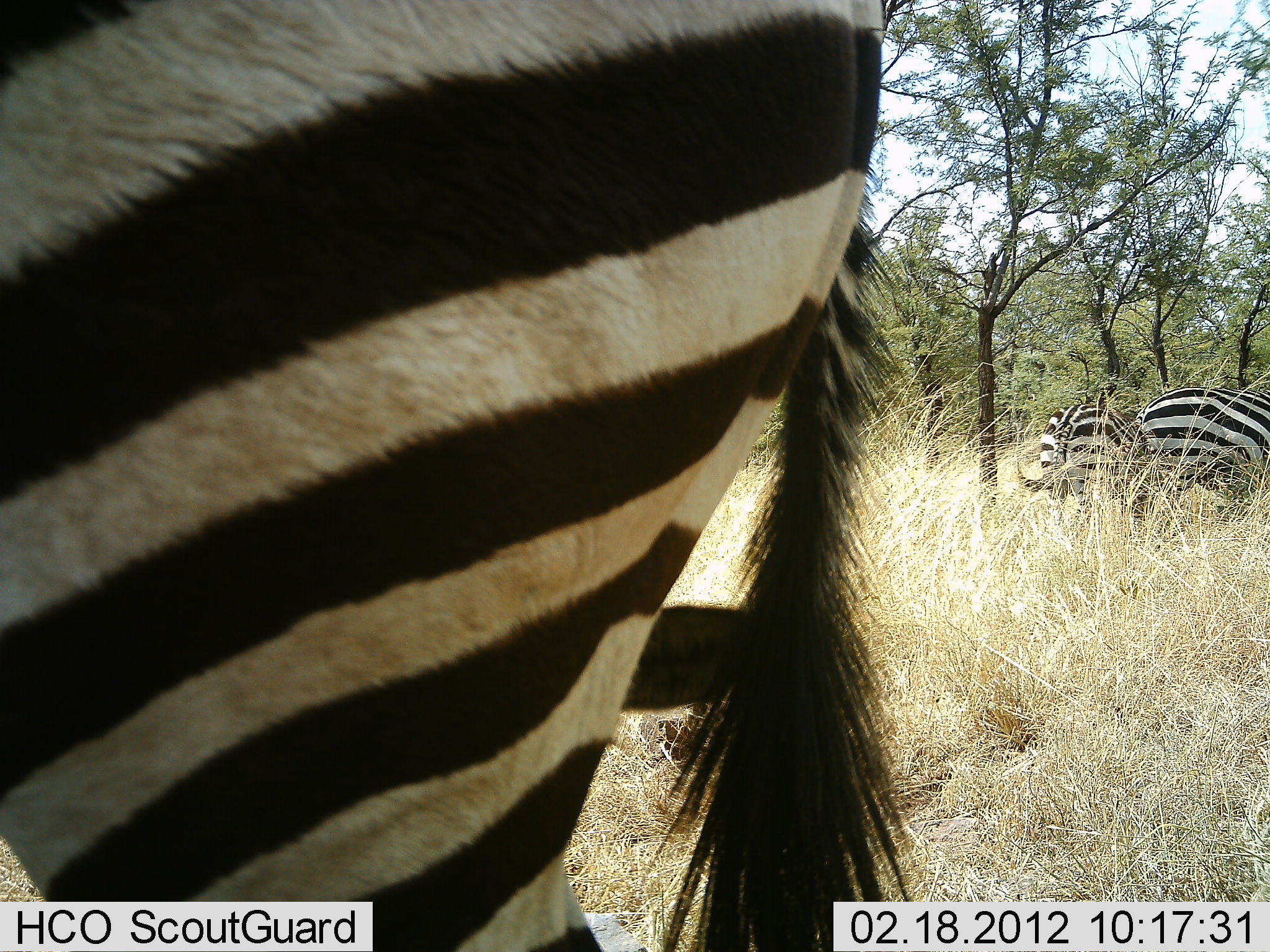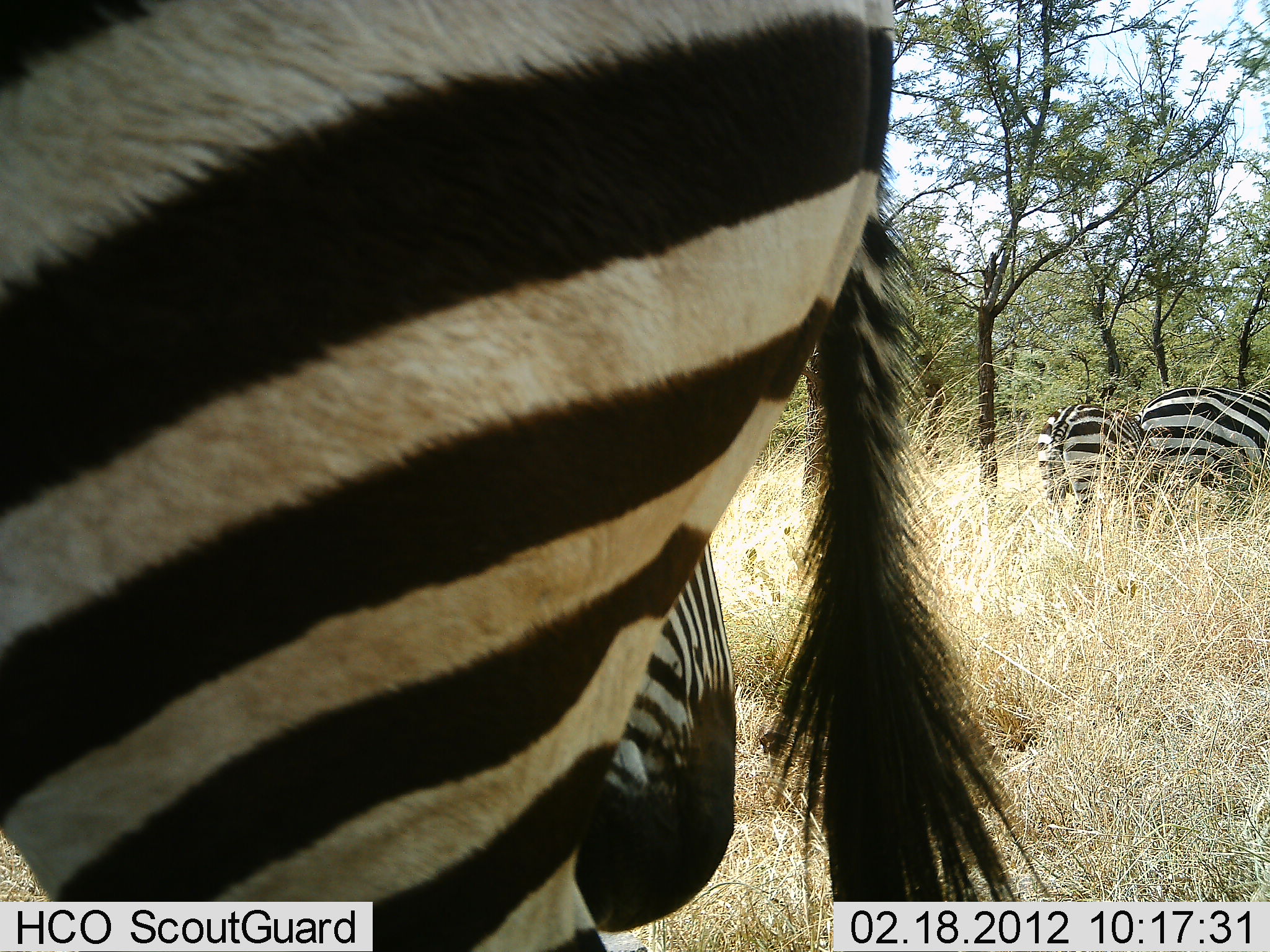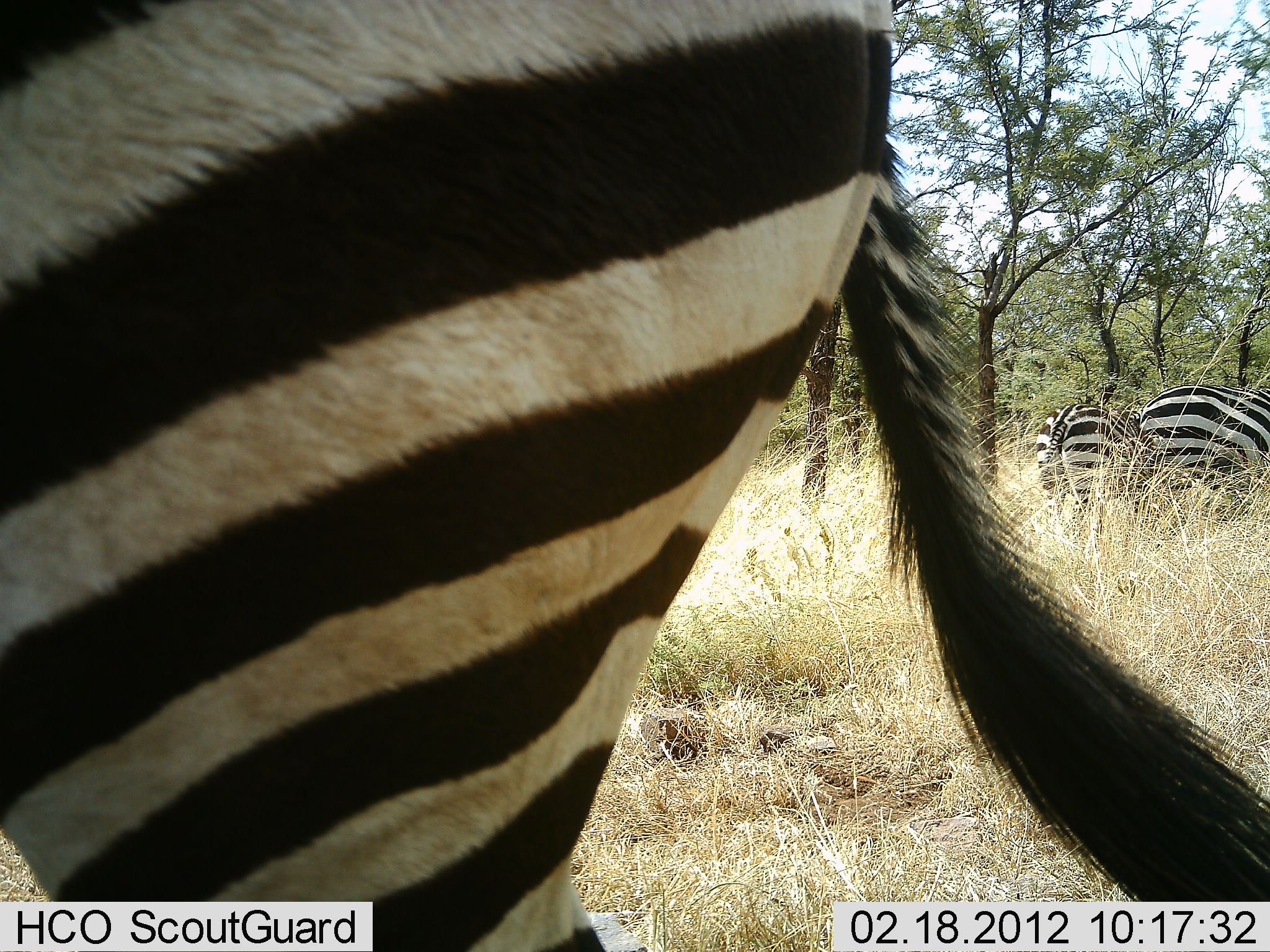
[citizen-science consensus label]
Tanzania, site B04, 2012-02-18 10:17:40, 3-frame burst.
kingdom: Animalia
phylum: Chordata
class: Mammalia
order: Perissodactyla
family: Equidae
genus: Equus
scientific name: Equus quagga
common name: plains zebra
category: zebra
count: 4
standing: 75%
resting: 6%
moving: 6%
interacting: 6%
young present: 0%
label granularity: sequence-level